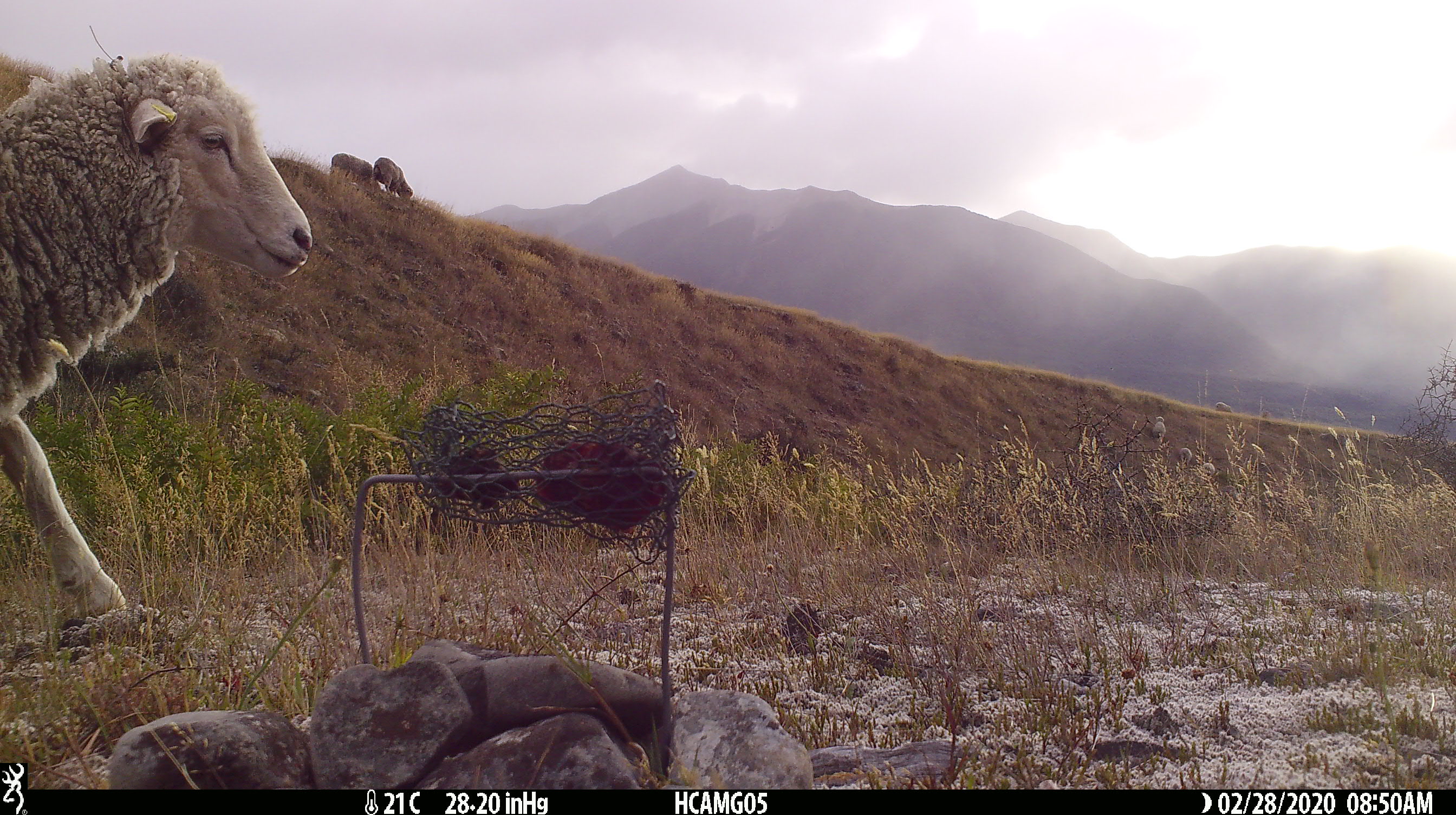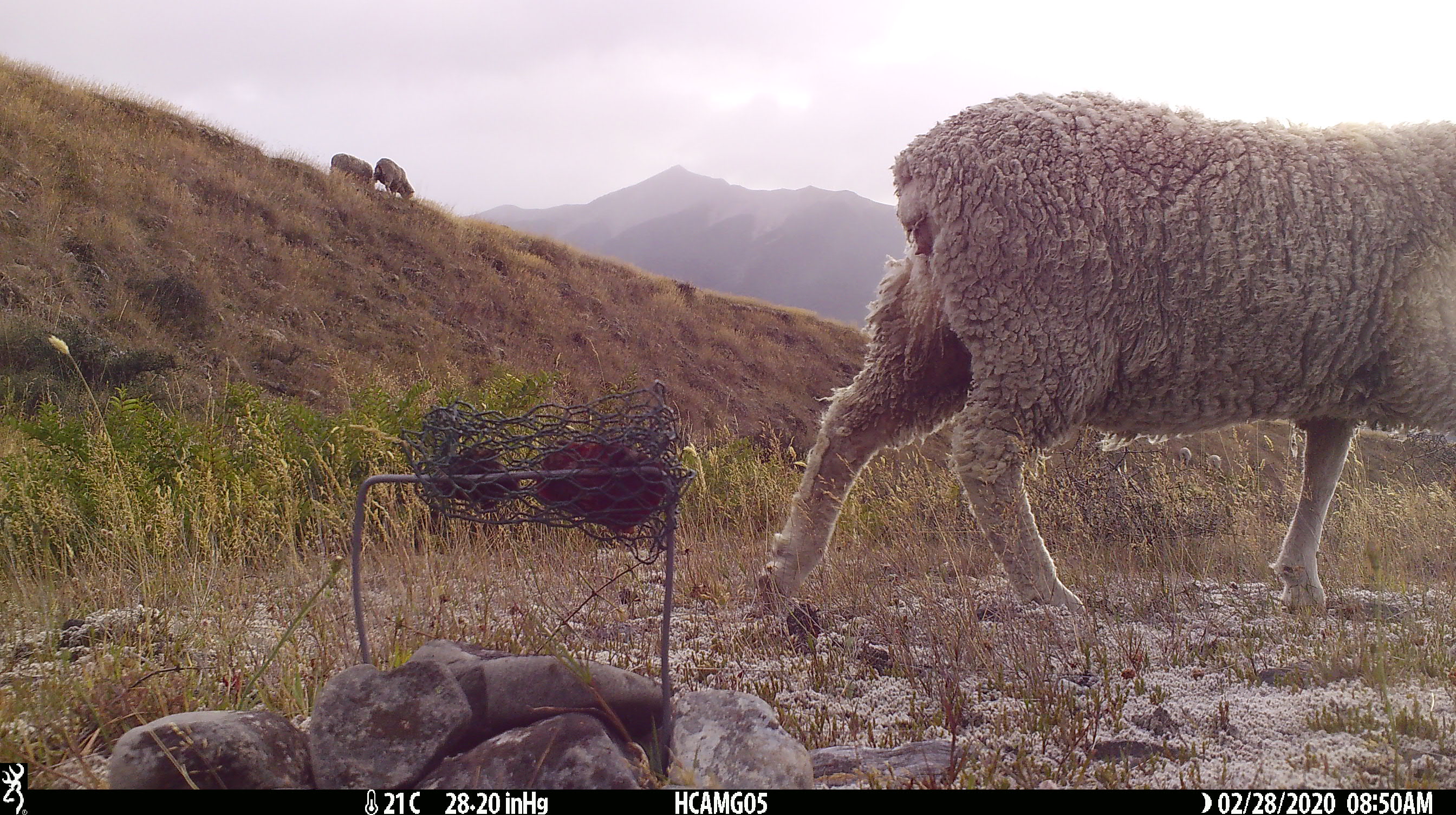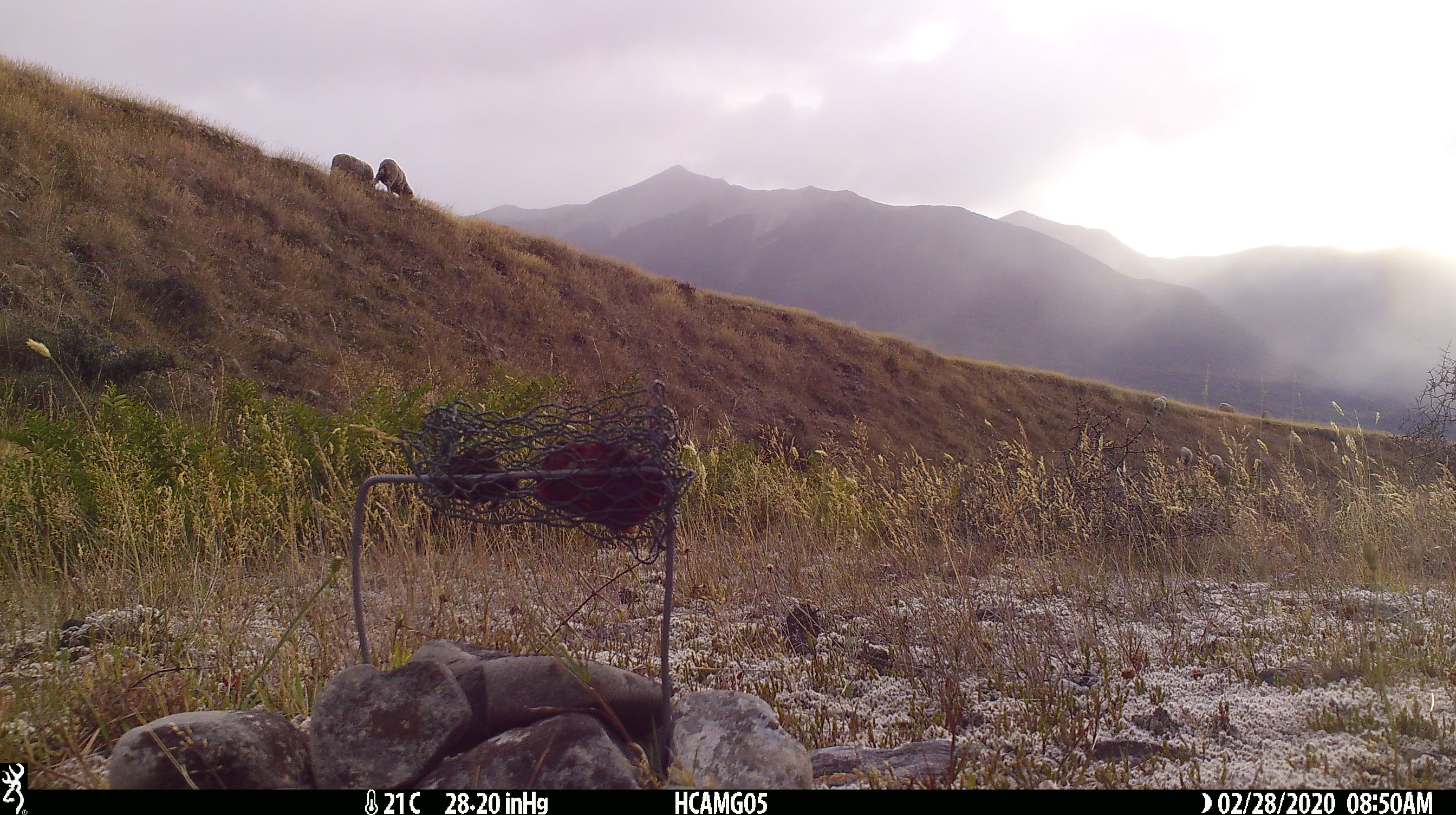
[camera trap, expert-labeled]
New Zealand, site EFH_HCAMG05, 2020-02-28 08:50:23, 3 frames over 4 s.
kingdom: Animalia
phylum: Chordata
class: Mammalia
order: Artiodactyla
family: Bovidae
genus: Ovis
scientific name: Ovis aries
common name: domestic sheep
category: sheep